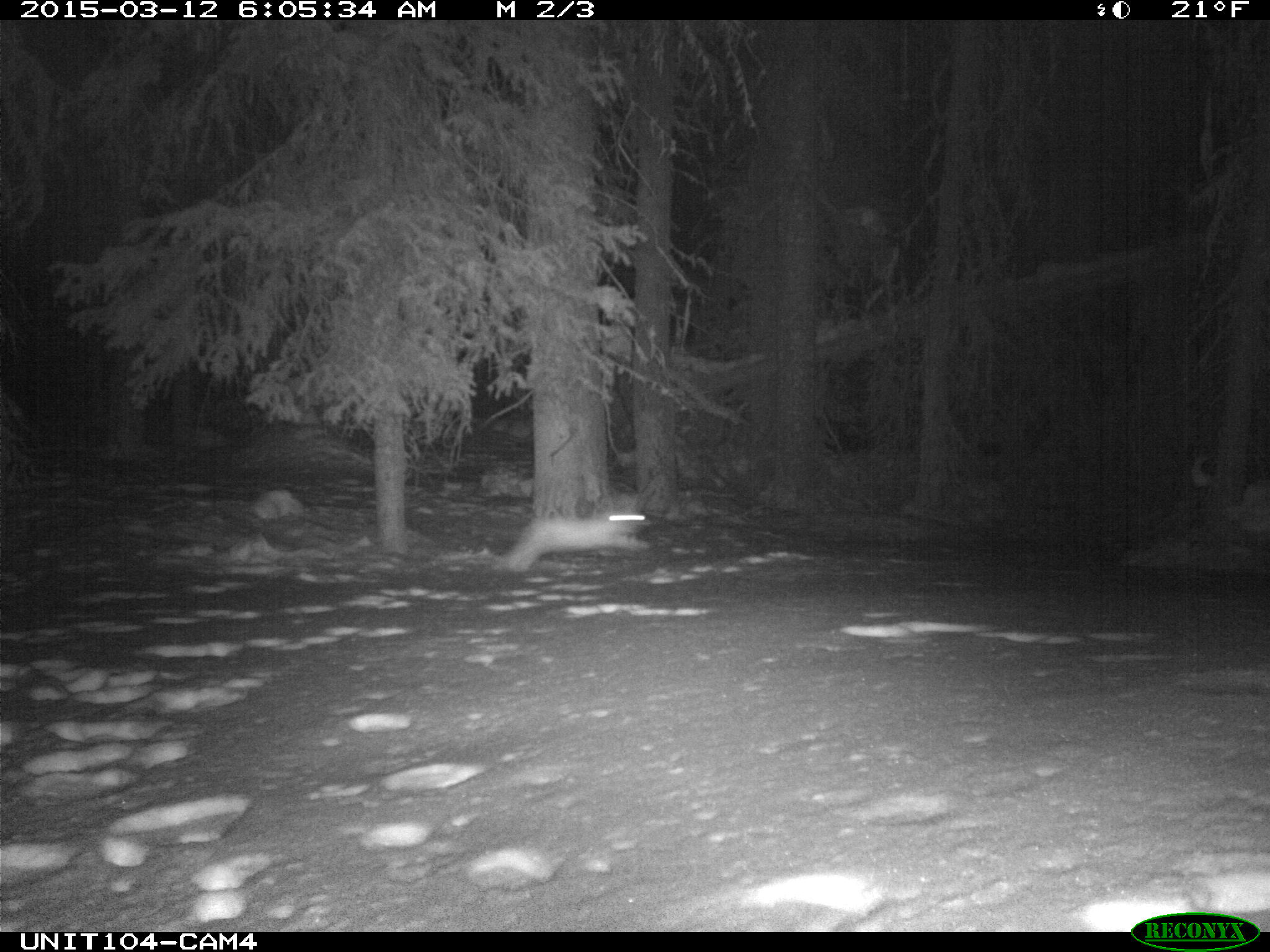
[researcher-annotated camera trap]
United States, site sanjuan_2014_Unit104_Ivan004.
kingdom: Animalia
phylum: Chordata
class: Mammalia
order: Lagomorpha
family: Leporidae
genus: Lepus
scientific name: Lepus americanus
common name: snowshoe hare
Lepus americanus (snowshoe hare).